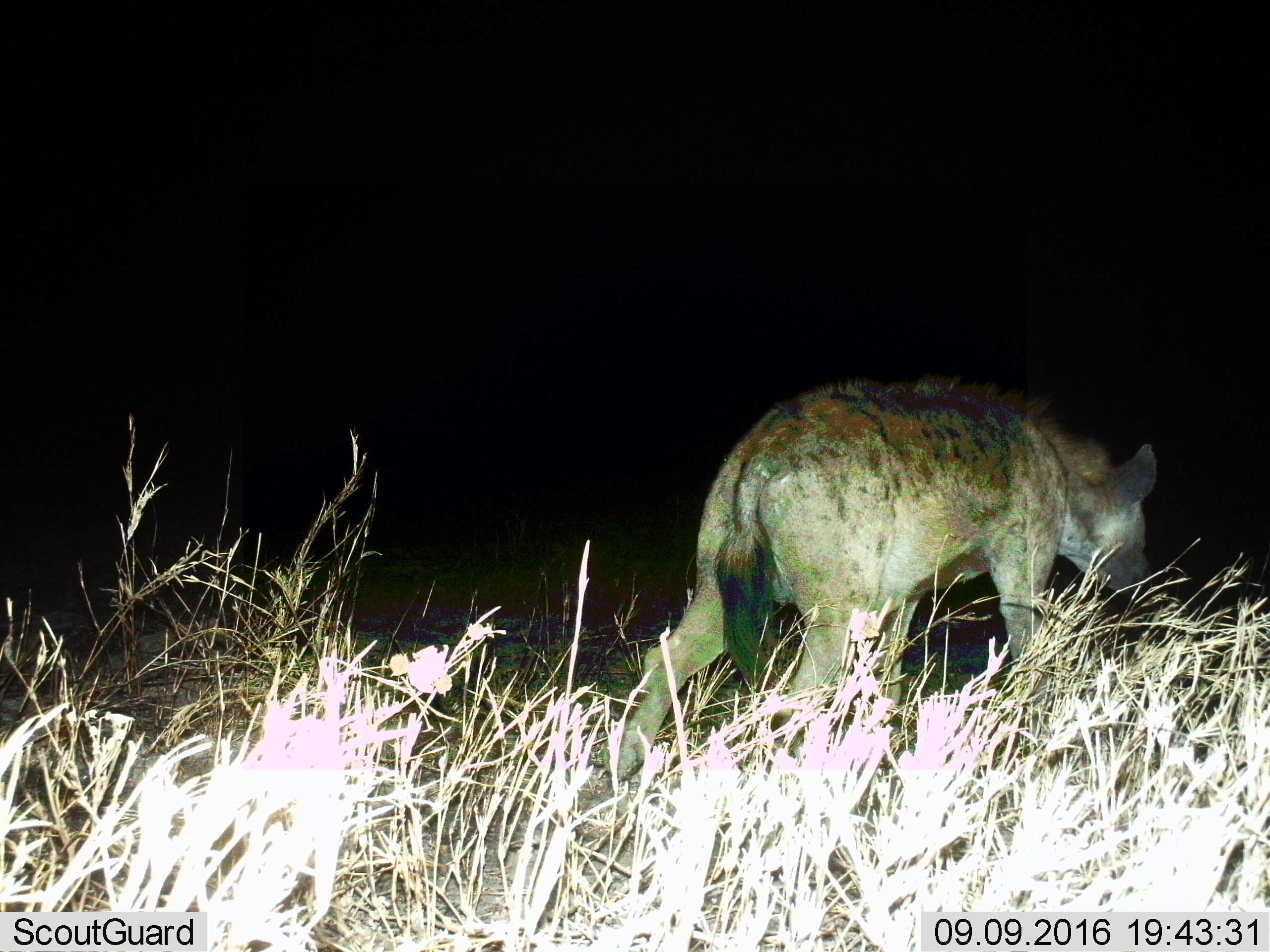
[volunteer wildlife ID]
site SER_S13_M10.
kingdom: Animalia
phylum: Chordata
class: Mammalia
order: Carnivora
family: Hyaenidae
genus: Crocuta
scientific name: Crocuta crocuta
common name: spotted hyena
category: hyenaspotted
Hyenaspotted (spotted hyena) (Crocuta crocuta), count 1. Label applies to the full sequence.